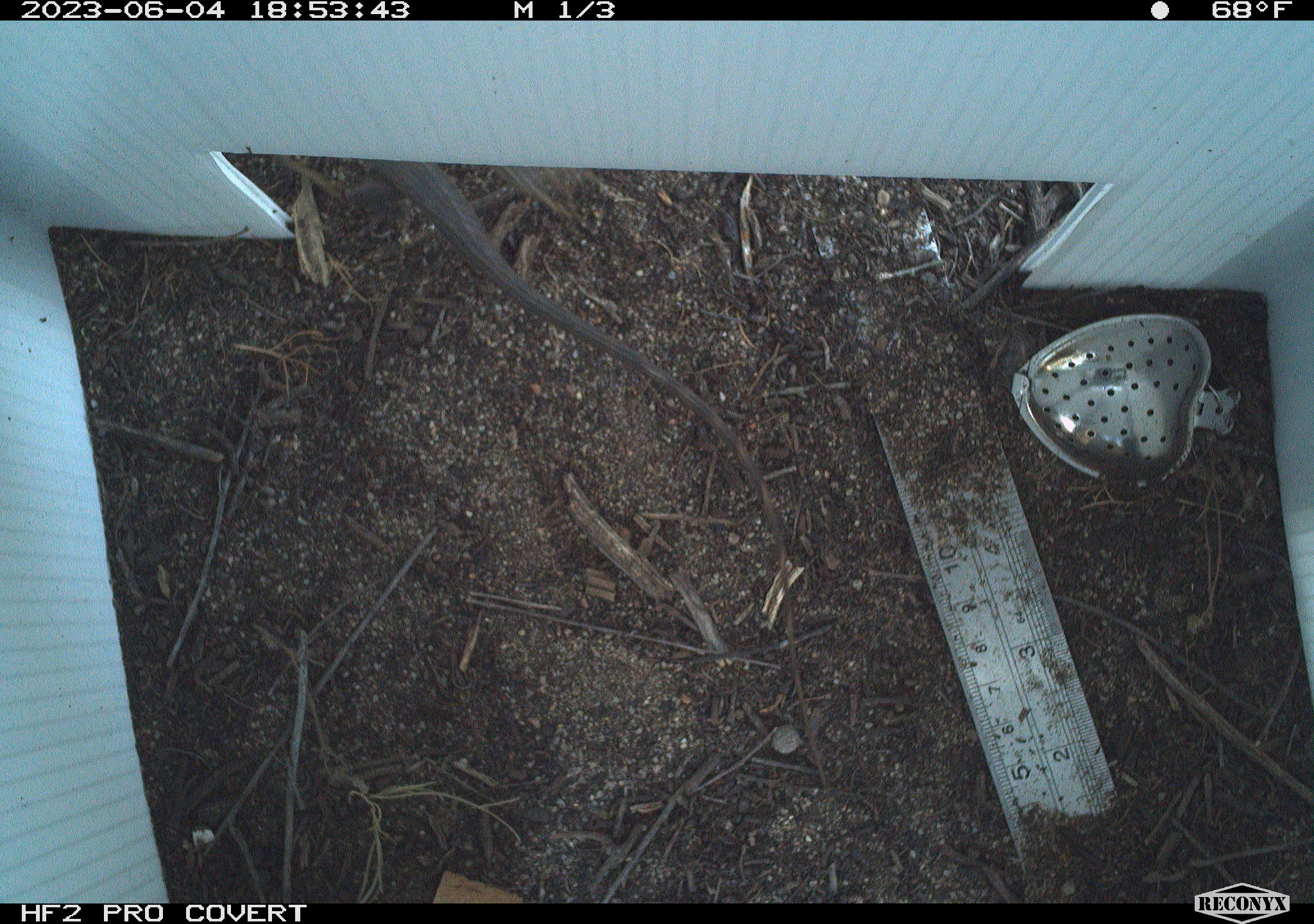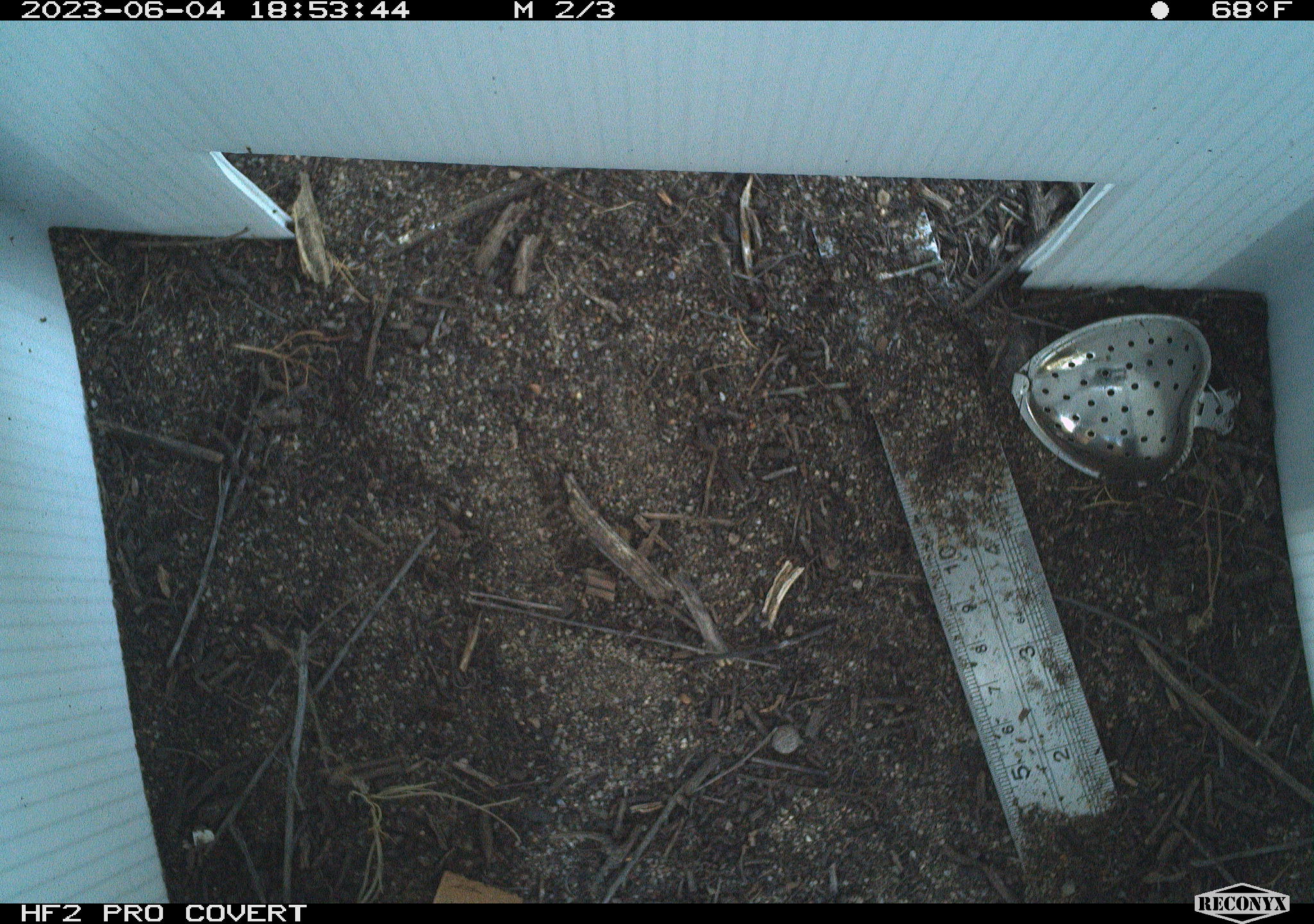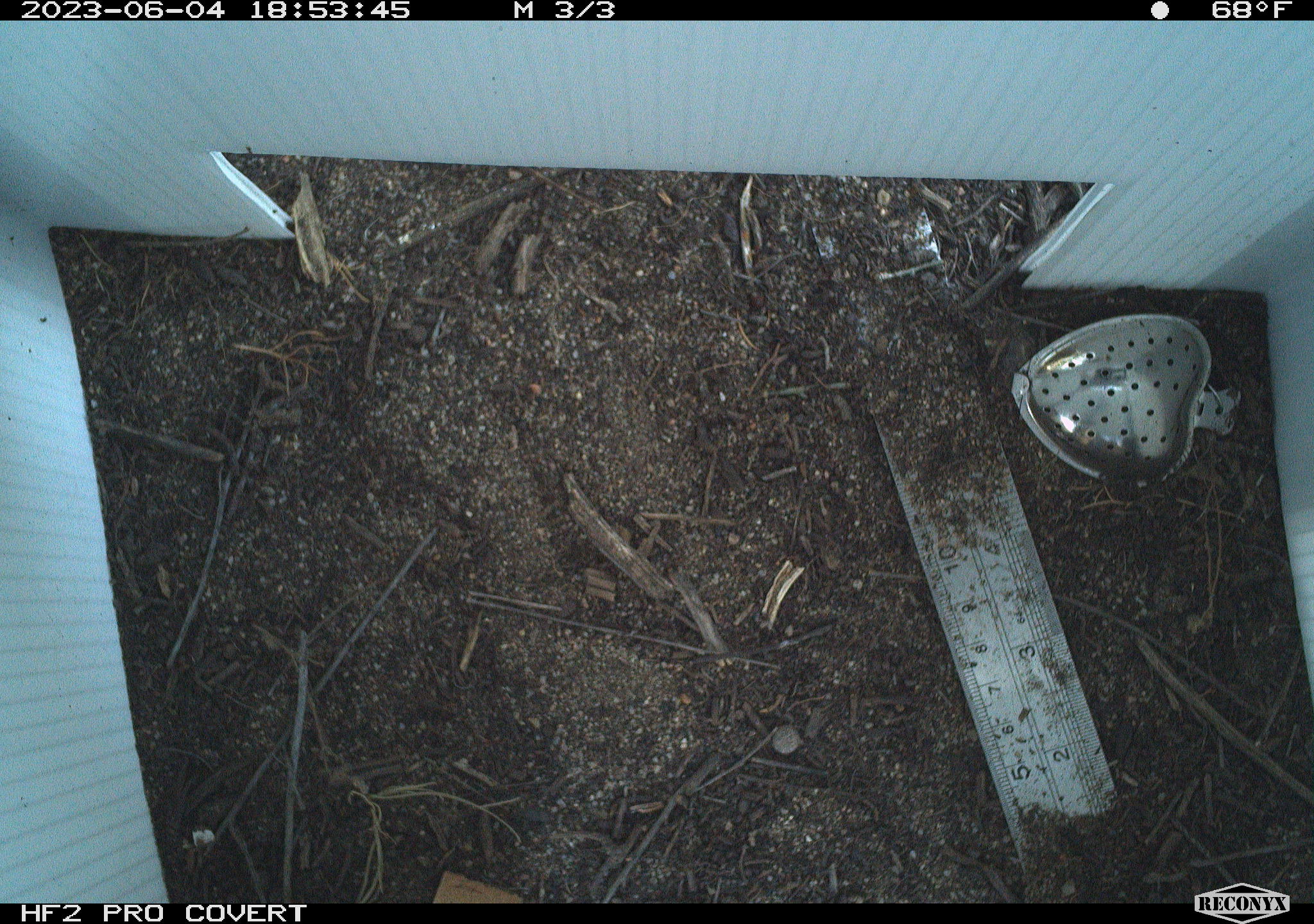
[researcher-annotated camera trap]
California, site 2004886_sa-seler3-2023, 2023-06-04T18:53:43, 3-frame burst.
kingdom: Animalia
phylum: Chordata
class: Reptilia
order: Squamata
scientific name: Squamata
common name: lizards and snakes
Lizards and snakes (Squamata).